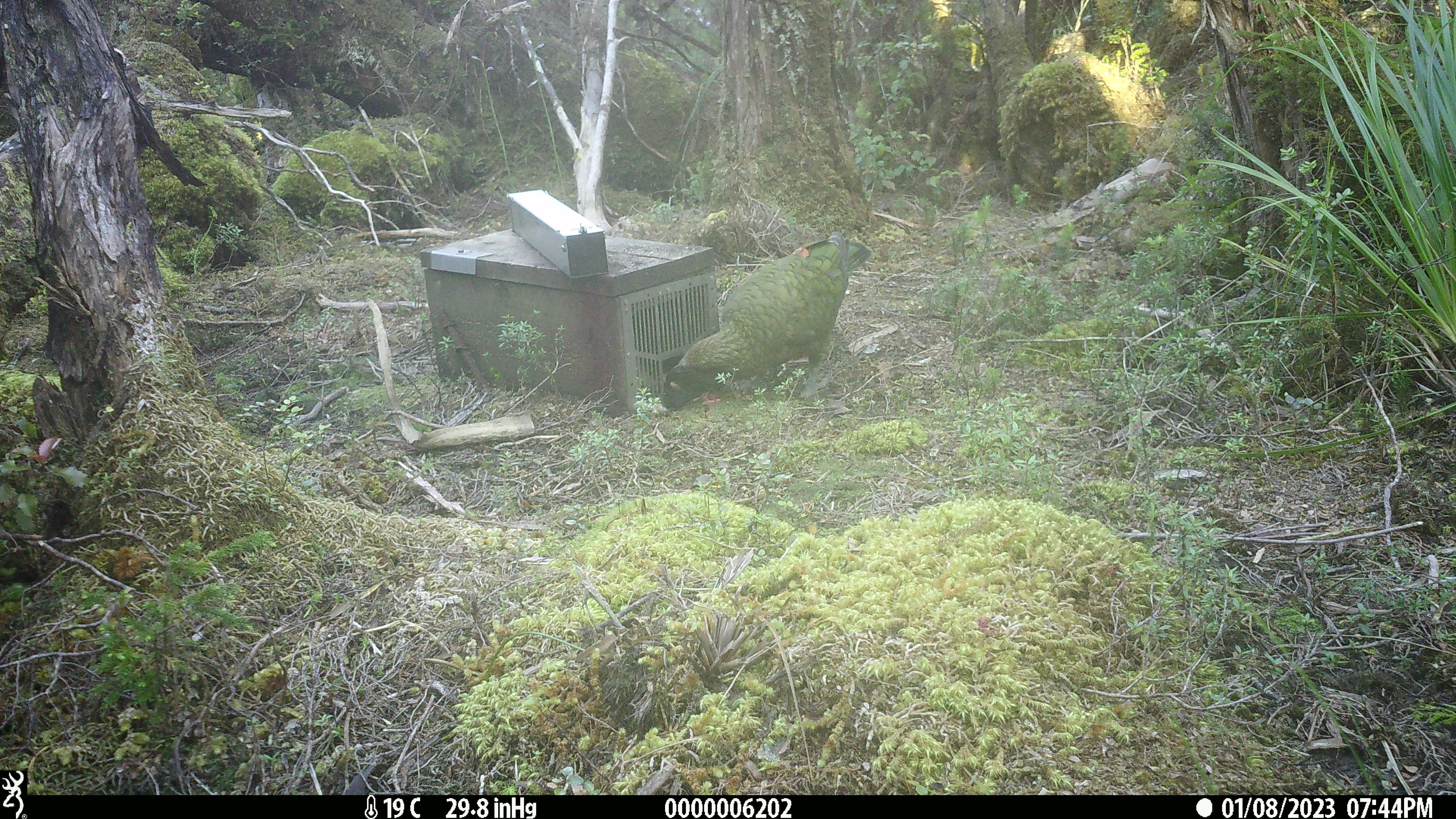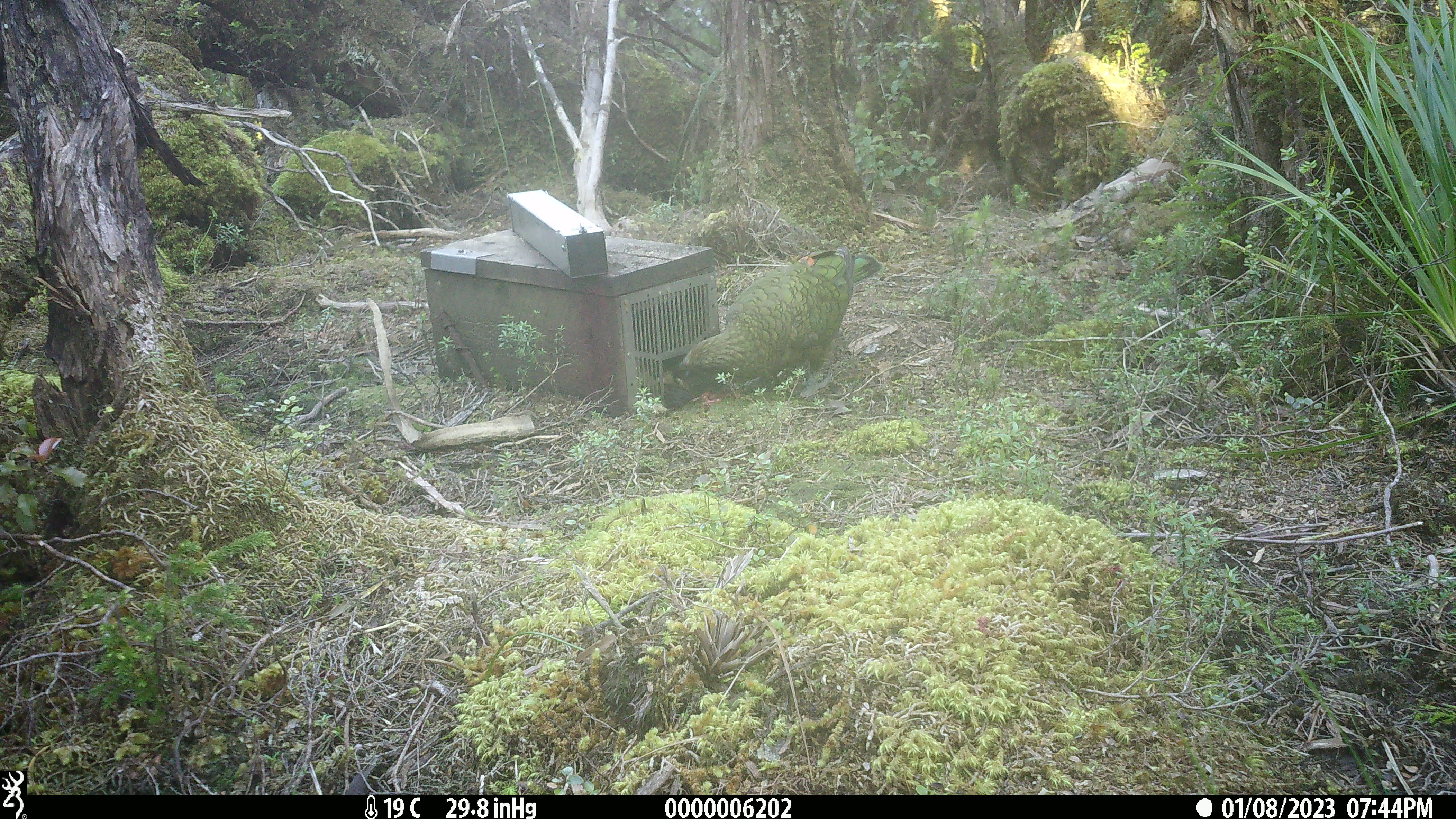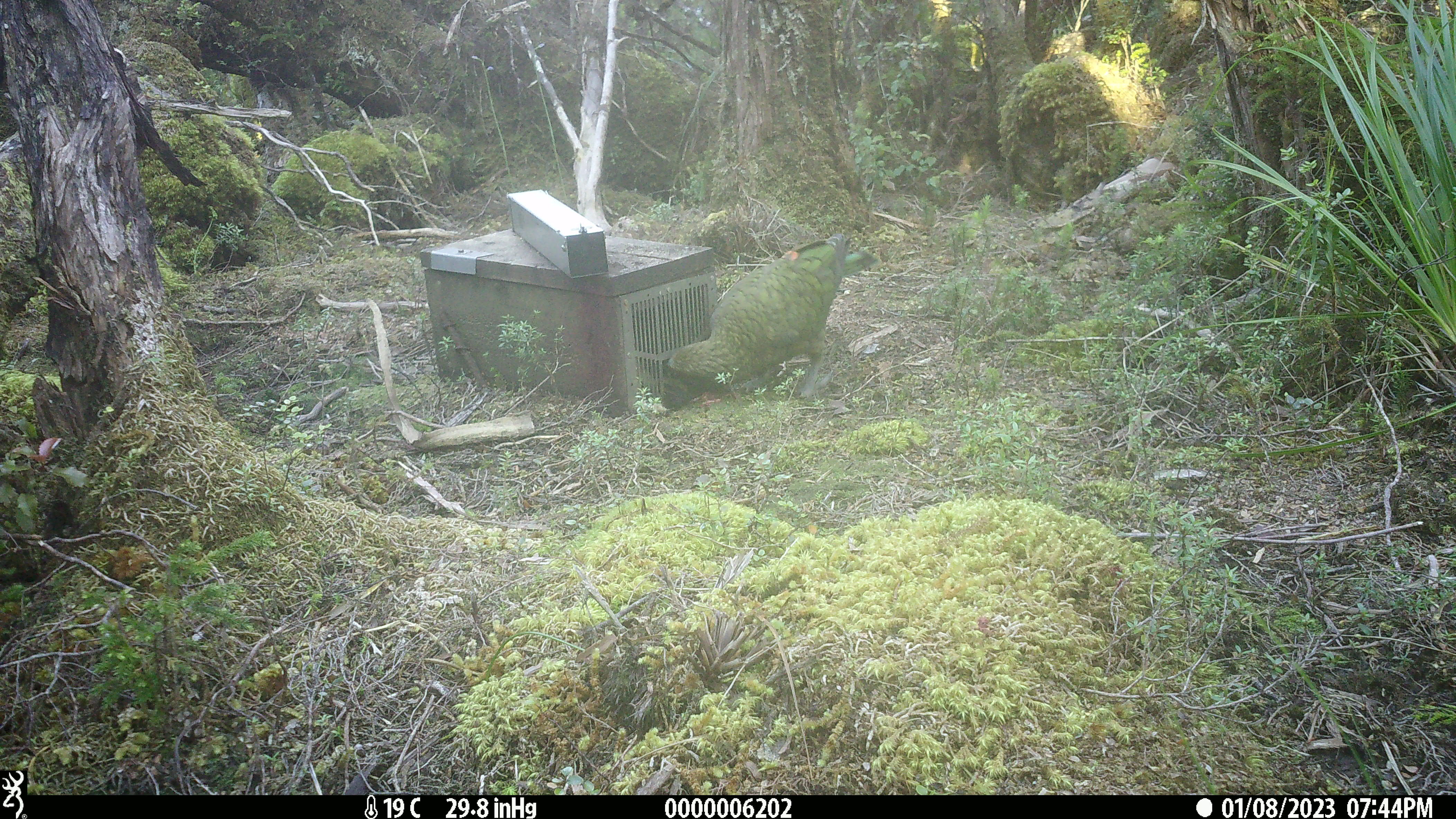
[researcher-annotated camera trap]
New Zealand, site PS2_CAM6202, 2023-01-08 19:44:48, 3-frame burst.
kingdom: Animalia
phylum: Chordata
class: Aves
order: Psittaciformes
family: Strigopidae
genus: Nestor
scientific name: Nestor notabilis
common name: kea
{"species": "kea (Nestor notabilis)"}